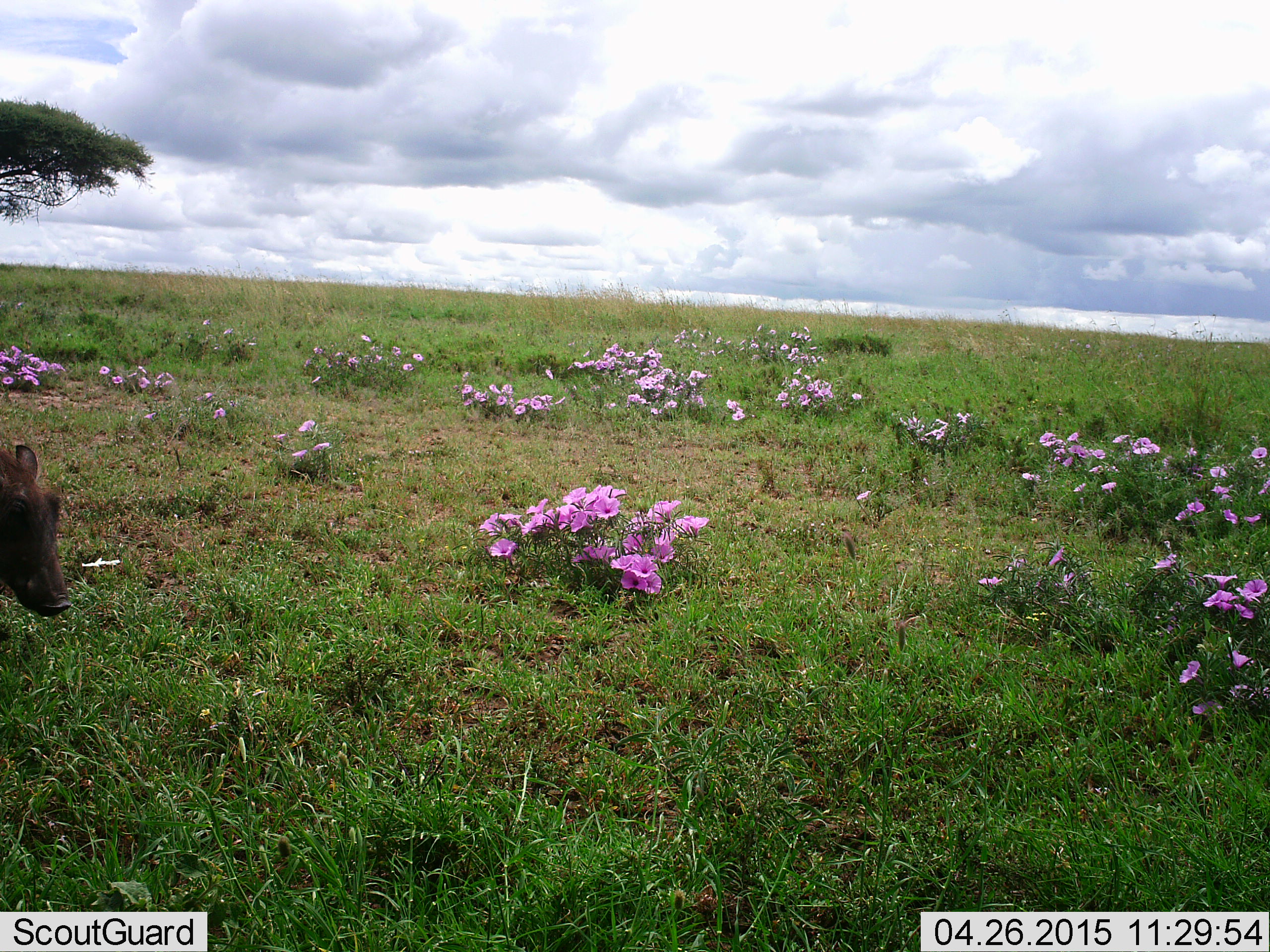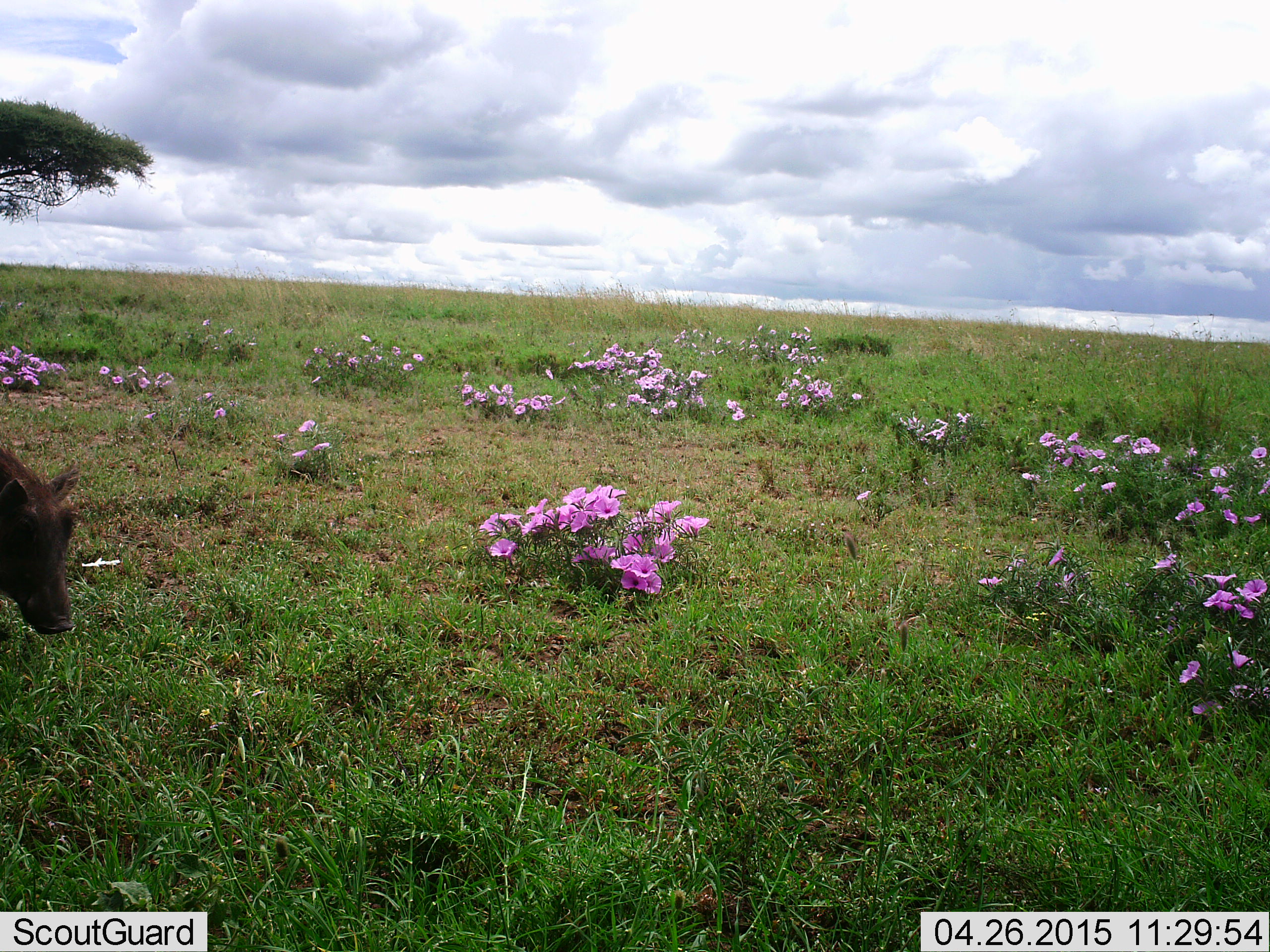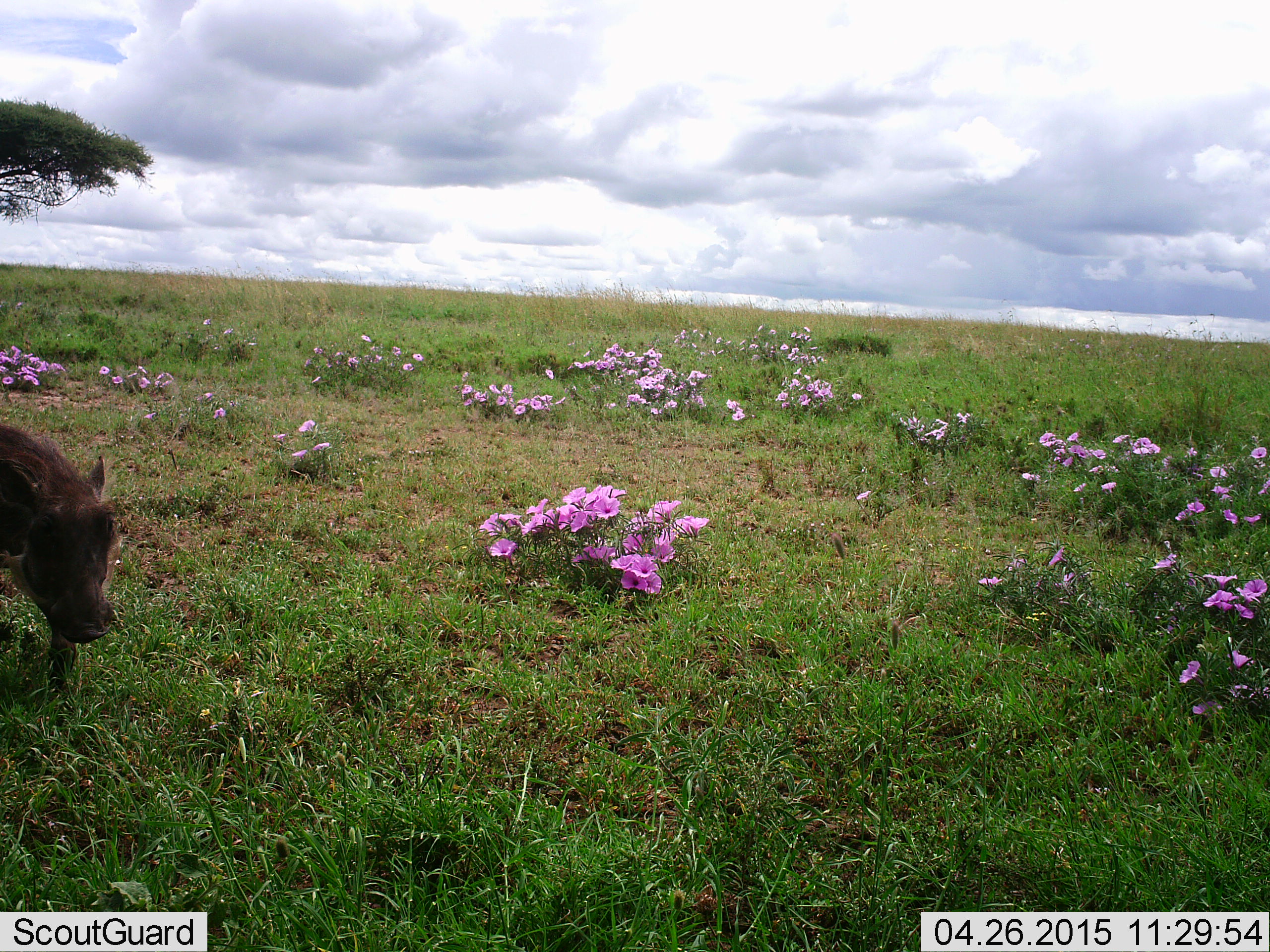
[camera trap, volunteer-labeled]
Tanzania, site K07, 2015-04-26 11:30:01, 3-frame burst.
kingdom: Animalia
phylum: Chordata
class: Mammalia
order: Artiodactyla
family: Suidae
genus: Phacochoerus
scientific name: Phacochoerus africanus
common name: warthog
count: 1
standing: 0%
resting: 0%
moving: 90%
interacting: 0%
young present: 0%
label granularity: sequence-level